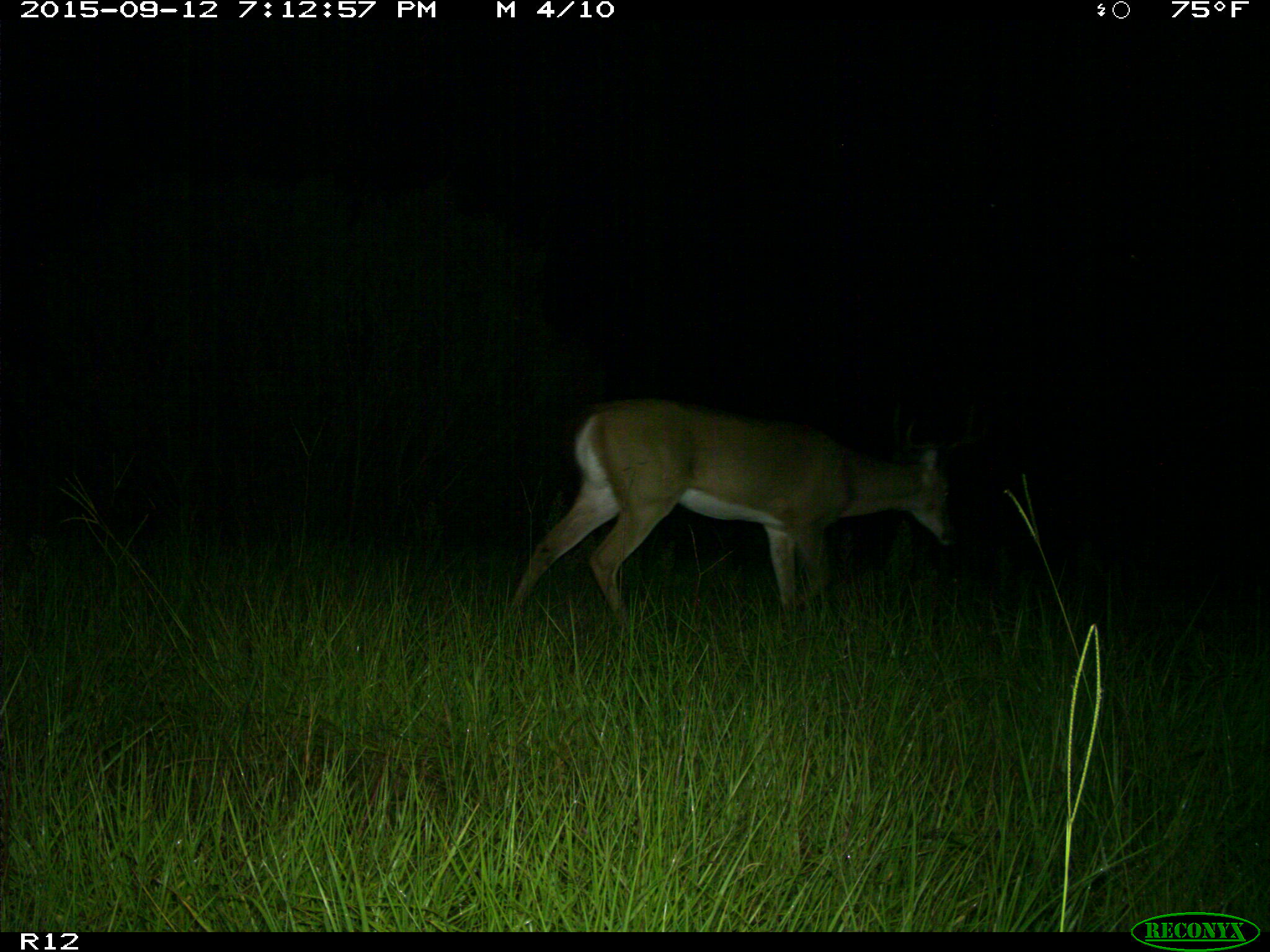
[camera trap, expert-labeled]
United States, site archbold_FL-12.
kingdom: Animalia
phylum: Chordata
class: Mammalia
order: Artiodactyla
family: Cervidae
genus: Odocoileus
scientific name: Odocoileus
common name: deer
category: unidentified deer